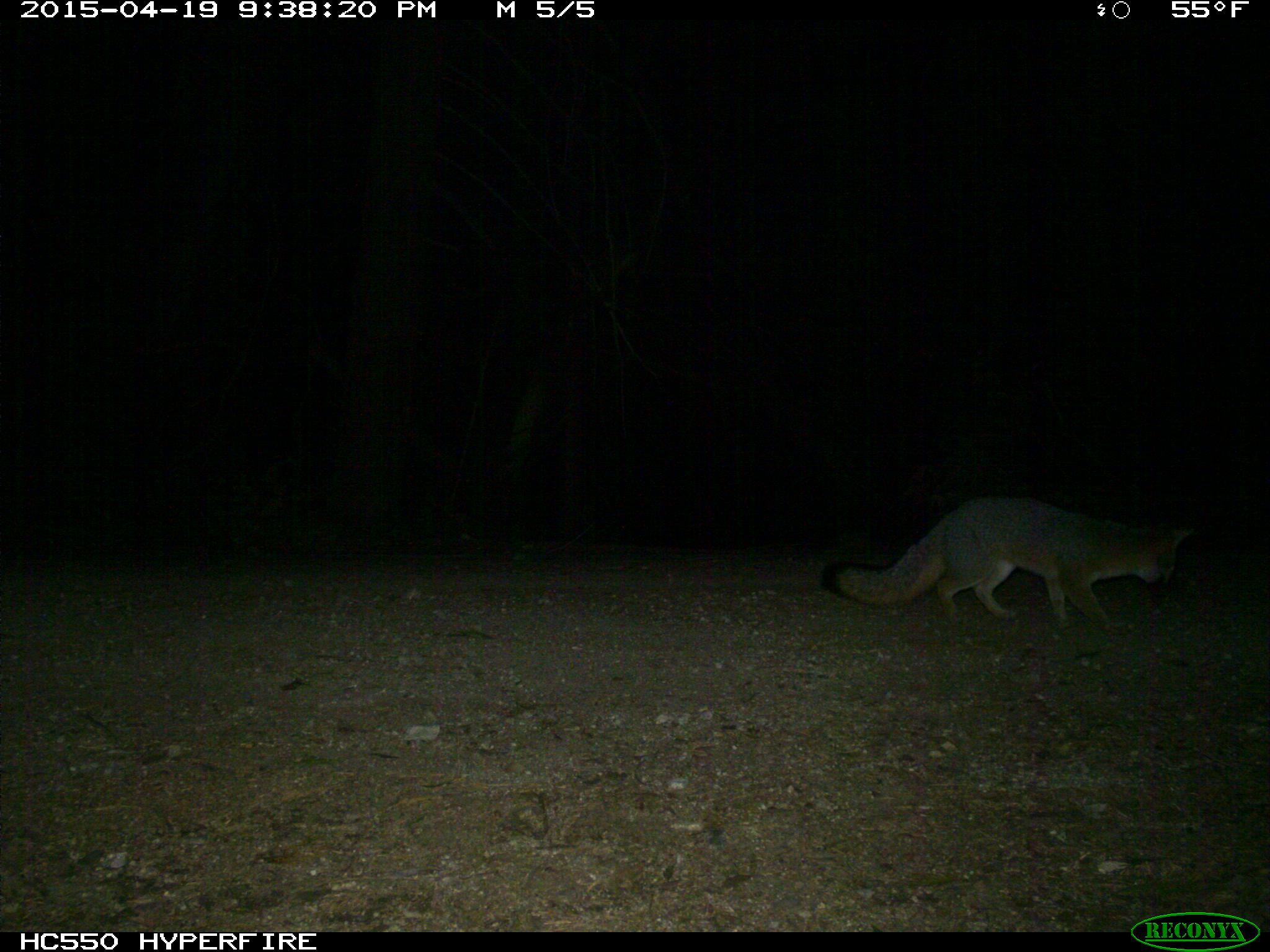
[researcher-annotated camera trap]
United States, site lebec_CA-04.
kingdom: Animalia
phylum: Chordata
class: Mammalia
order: Carnivora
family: Canidae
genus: Urocyon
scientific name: Urocyon cinereoargenteus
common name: gray fox